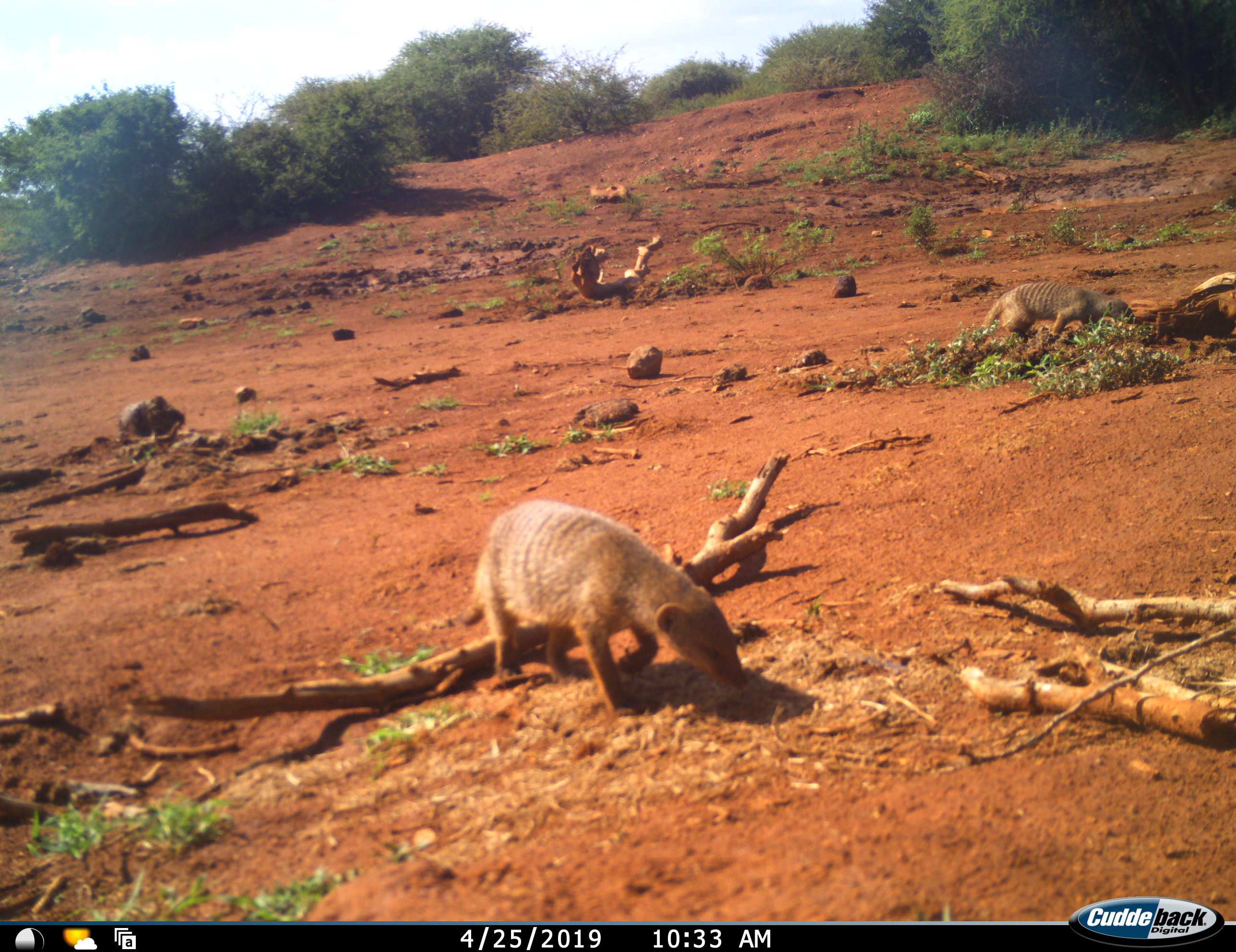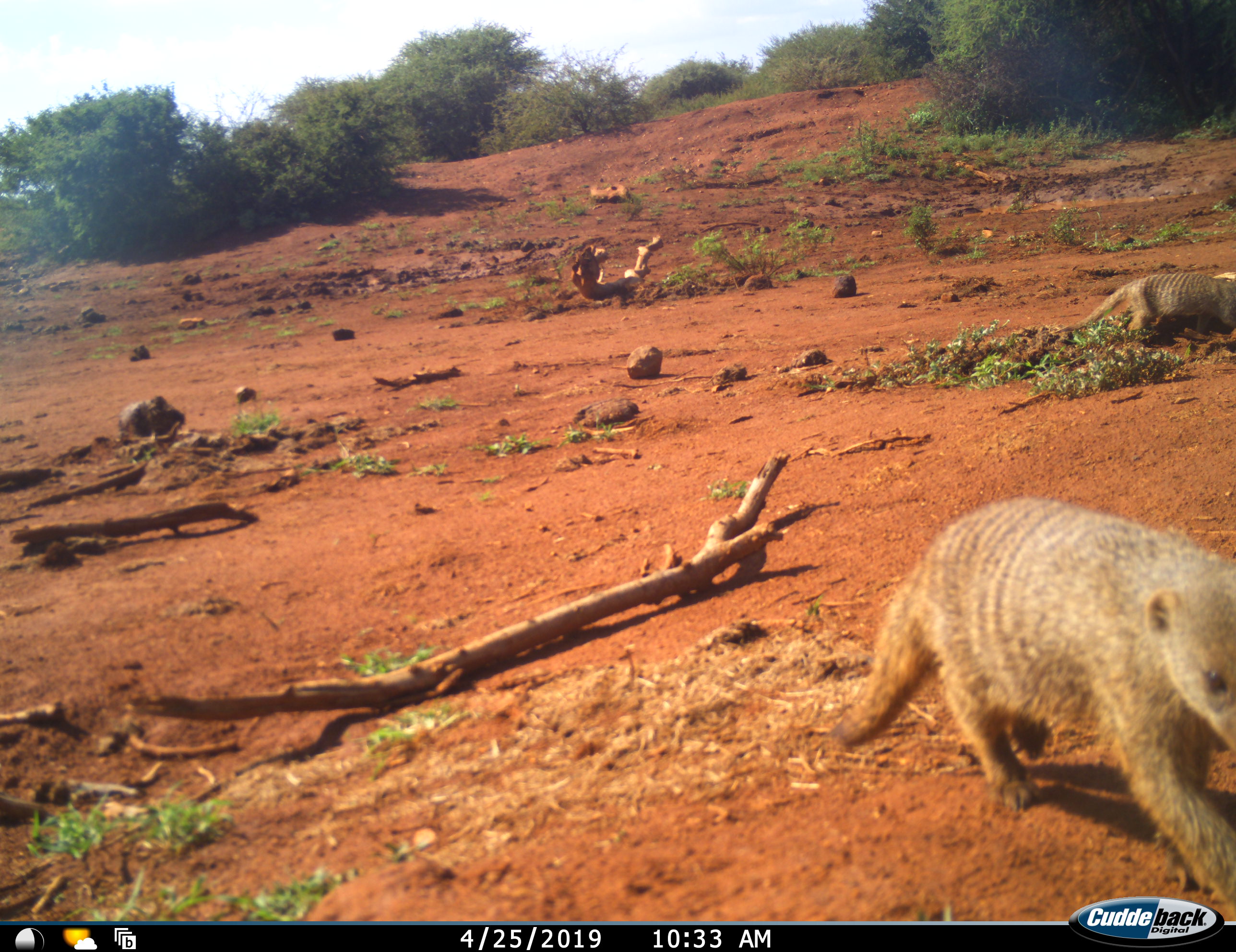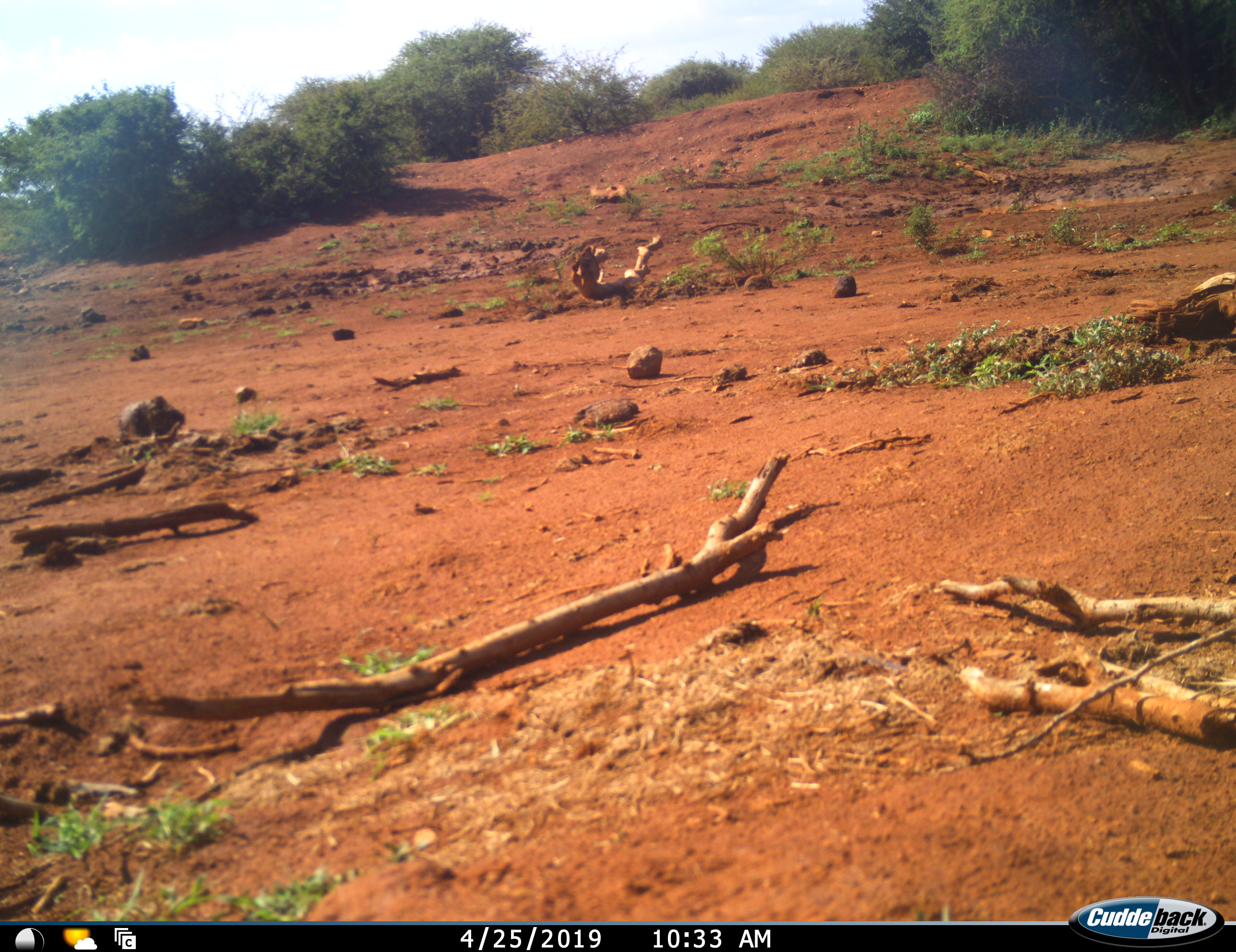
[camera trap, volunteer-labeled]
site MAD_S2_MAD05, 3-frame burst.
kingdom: Animalia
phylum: Chordata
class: Mammalia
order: Carnivora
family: Herpestidae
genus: Mungos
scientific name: Mungos mungo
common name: banded mongoose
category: mongoosebanded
Mongoosebanded (banded mongoose) (Mungos mungo), count 2. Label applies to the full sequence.